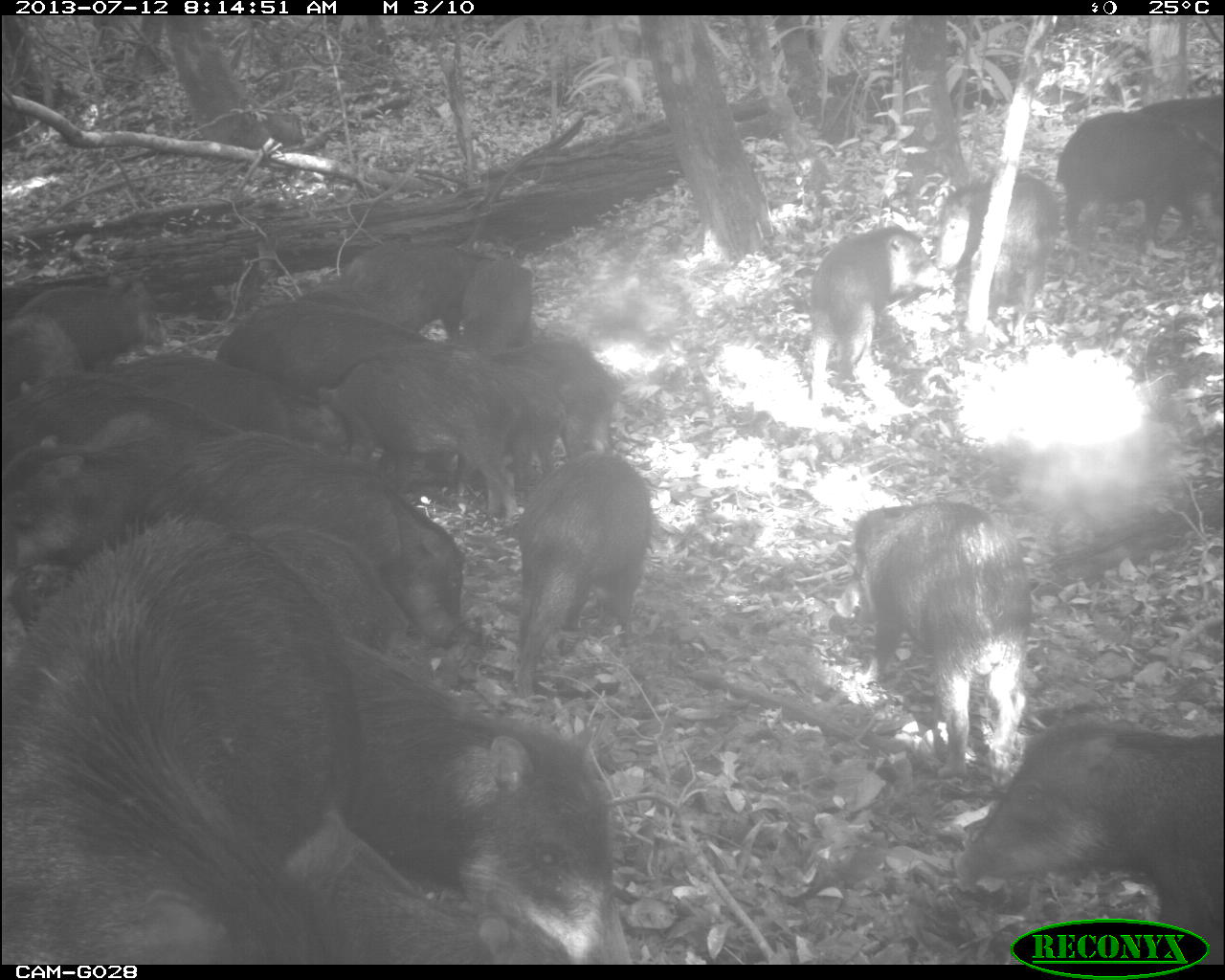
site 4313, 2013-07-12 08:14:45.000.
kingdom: Animalia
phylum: Chordata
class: Mammalia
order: Artiodactyla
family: Tayassuidae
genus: Tayassu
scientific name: Tayassu pecari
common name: white-lipped peccary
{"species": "Tayassu pecari (white-lipped peccary)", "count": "20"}